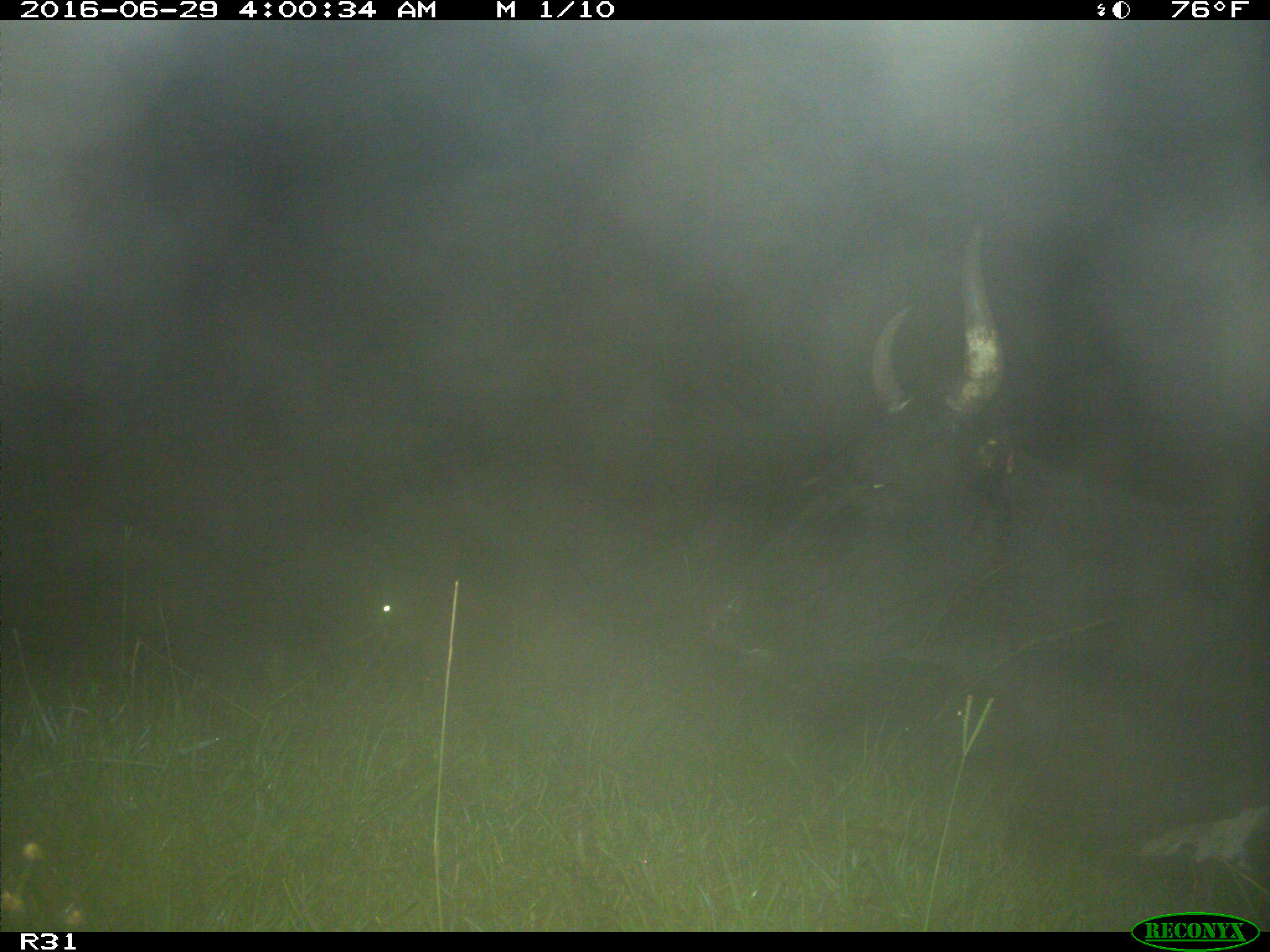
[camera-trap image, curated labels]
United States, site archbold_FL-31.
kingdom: Animalia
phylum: Chordata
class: Mammalia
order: Artiodactyla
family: Bovidae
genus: Bos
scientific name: Bos taurus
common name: domestic cow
Bos taurus (domestic cow).